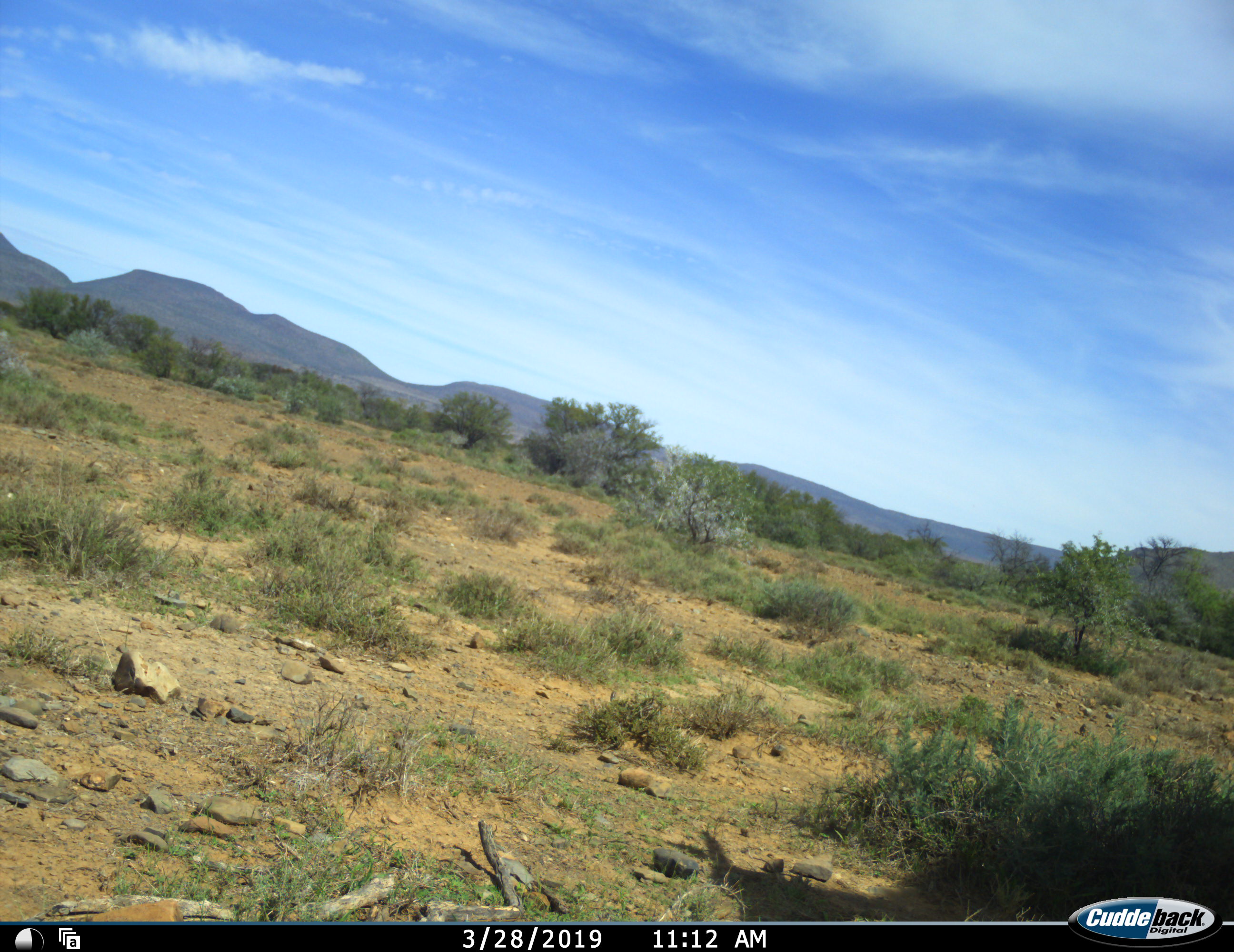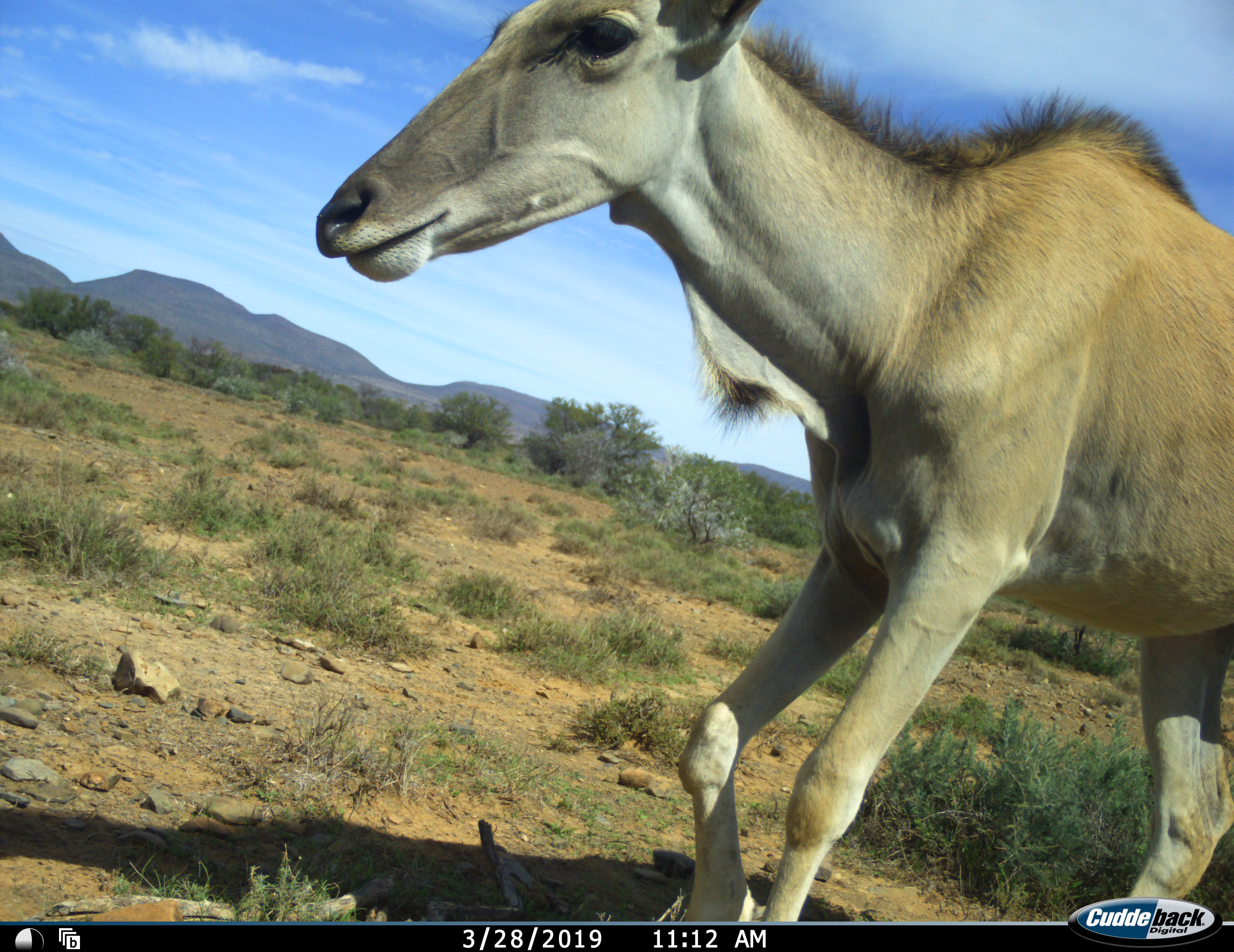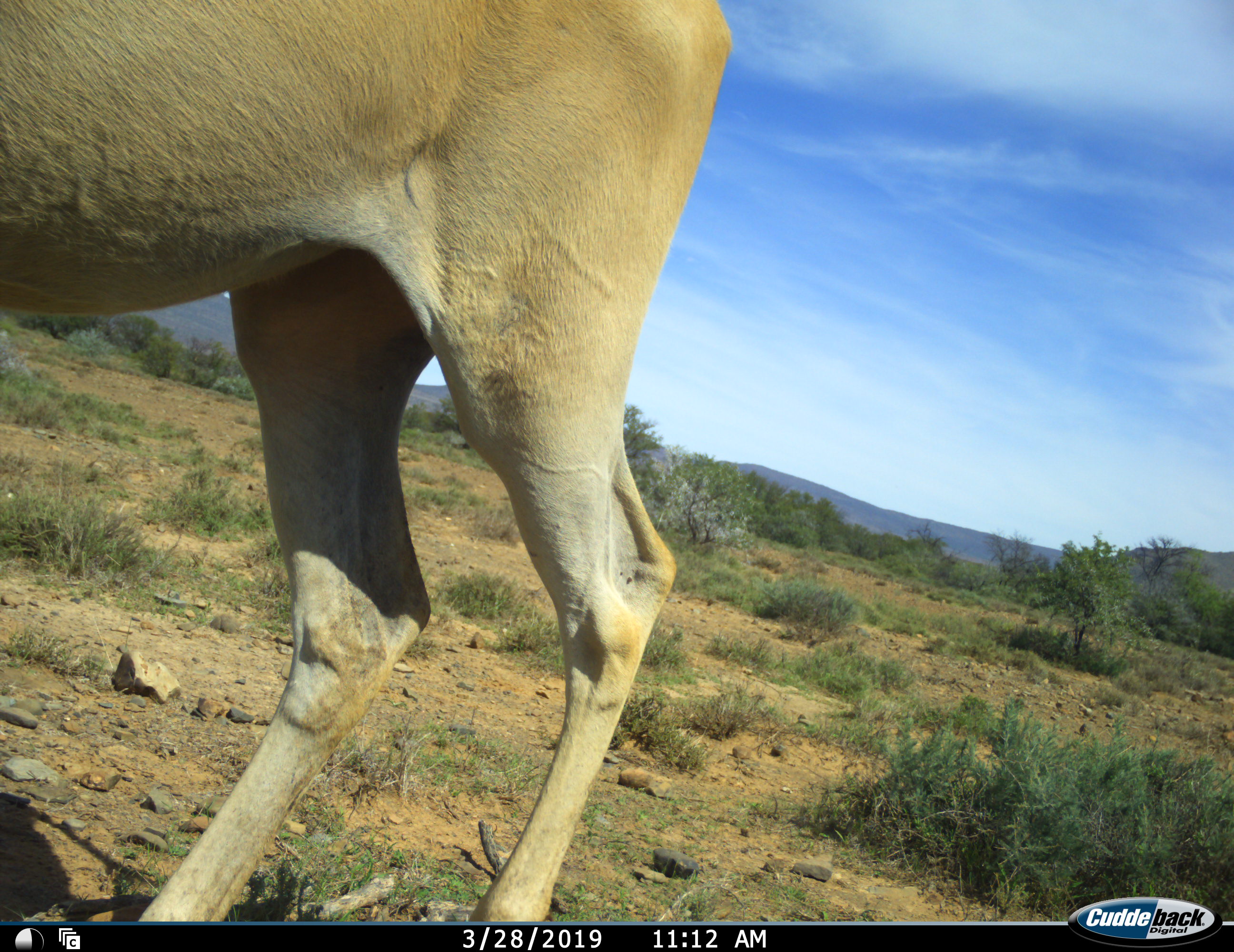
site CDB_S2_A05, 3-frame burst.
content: unidentified animal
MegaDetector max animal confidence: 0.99